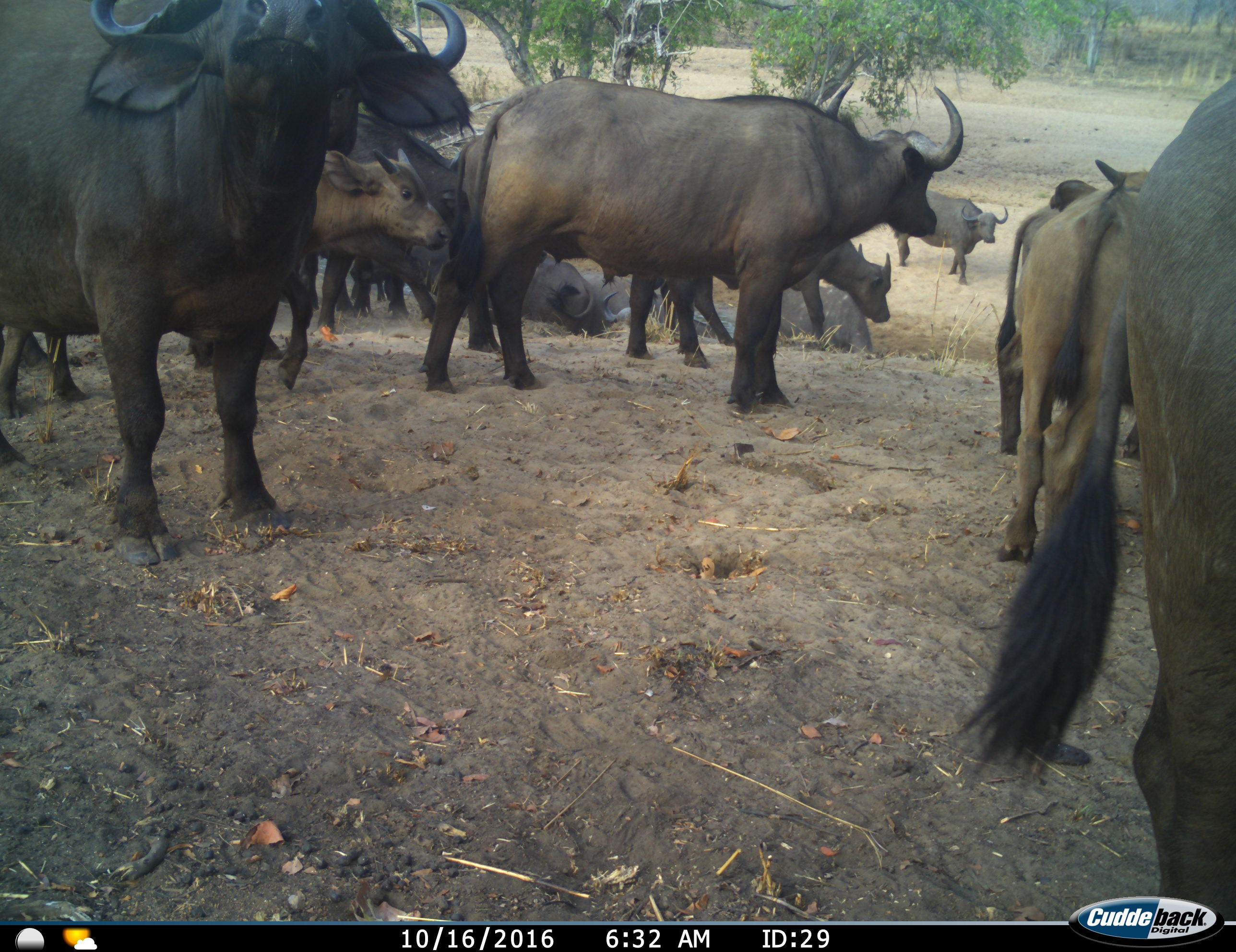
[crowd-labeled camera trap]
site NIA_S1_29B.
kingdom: Animalia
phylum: Chordata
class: Mammalia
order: Artiodactyla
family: Bovidae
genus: Syncerus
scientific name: Syncerus caffer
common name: african buffalo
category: buffalo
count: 11-50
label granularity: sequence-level